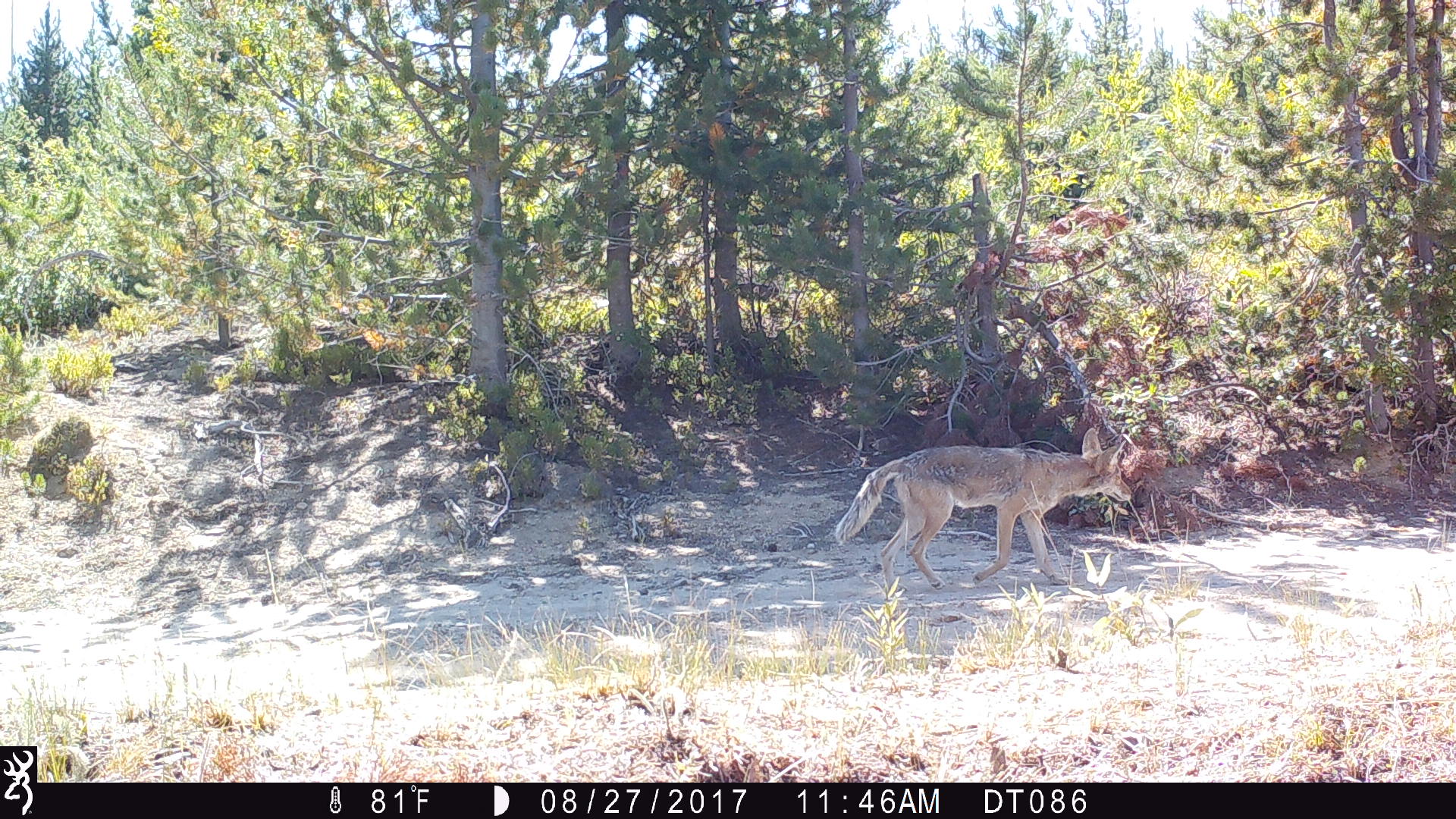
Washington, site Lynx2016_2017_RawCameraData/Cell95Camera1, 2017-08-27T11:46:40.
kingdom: Animalia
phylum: Chordata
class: Mammalia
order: Carnivora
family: Canidae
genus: Canis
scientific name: Canis latrans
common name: coyote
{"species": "Canis latrans (coyote)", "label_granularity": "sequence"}